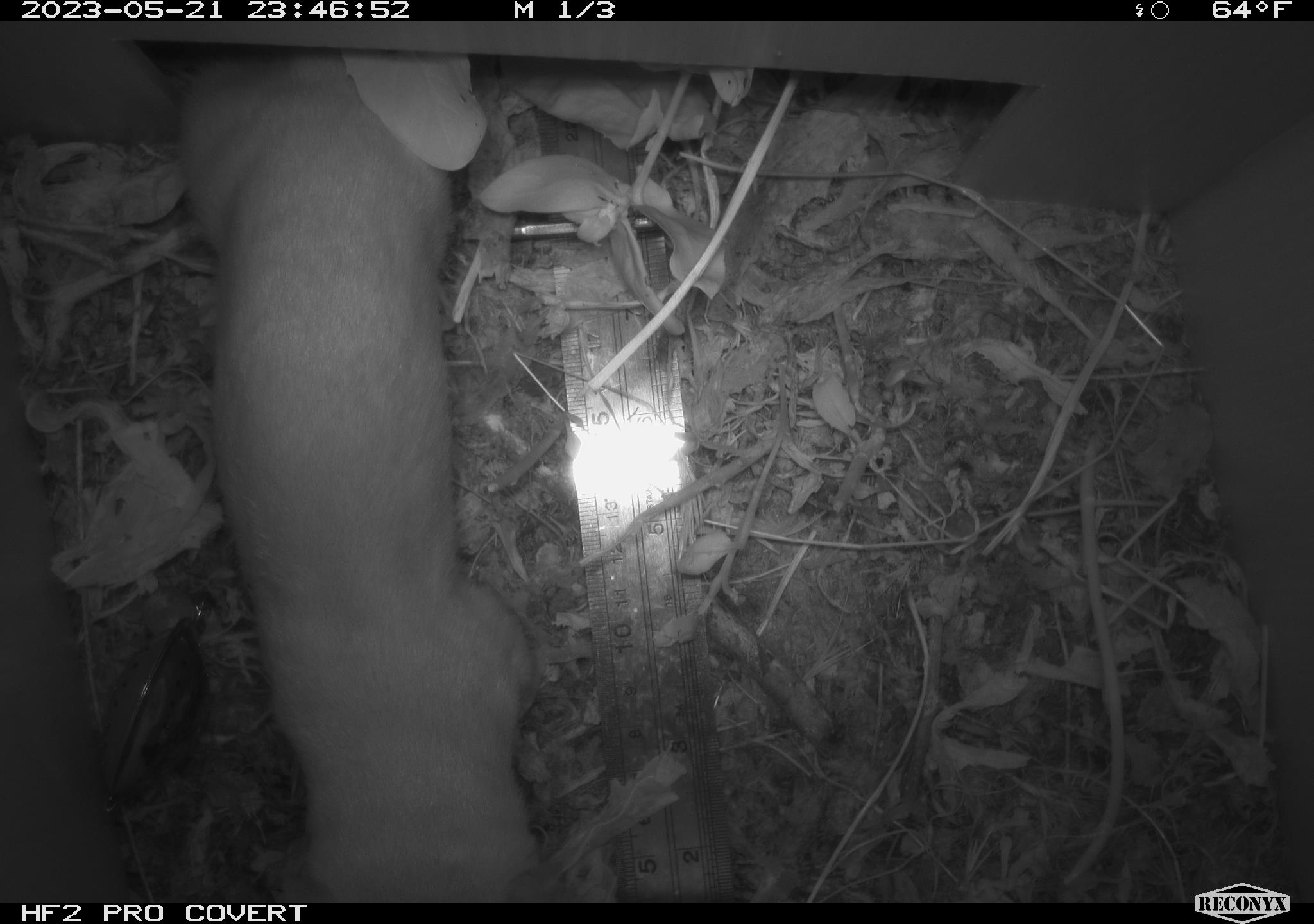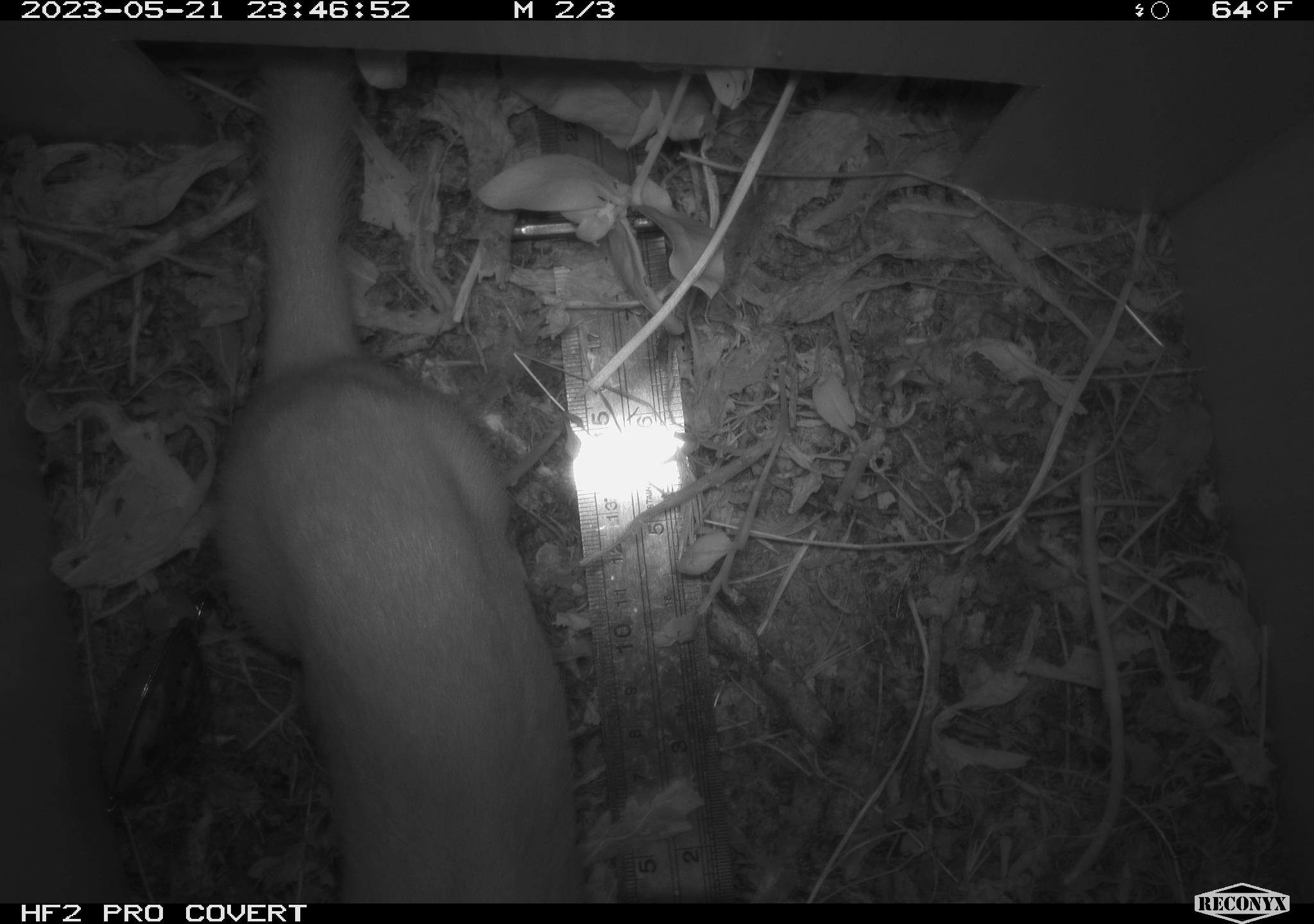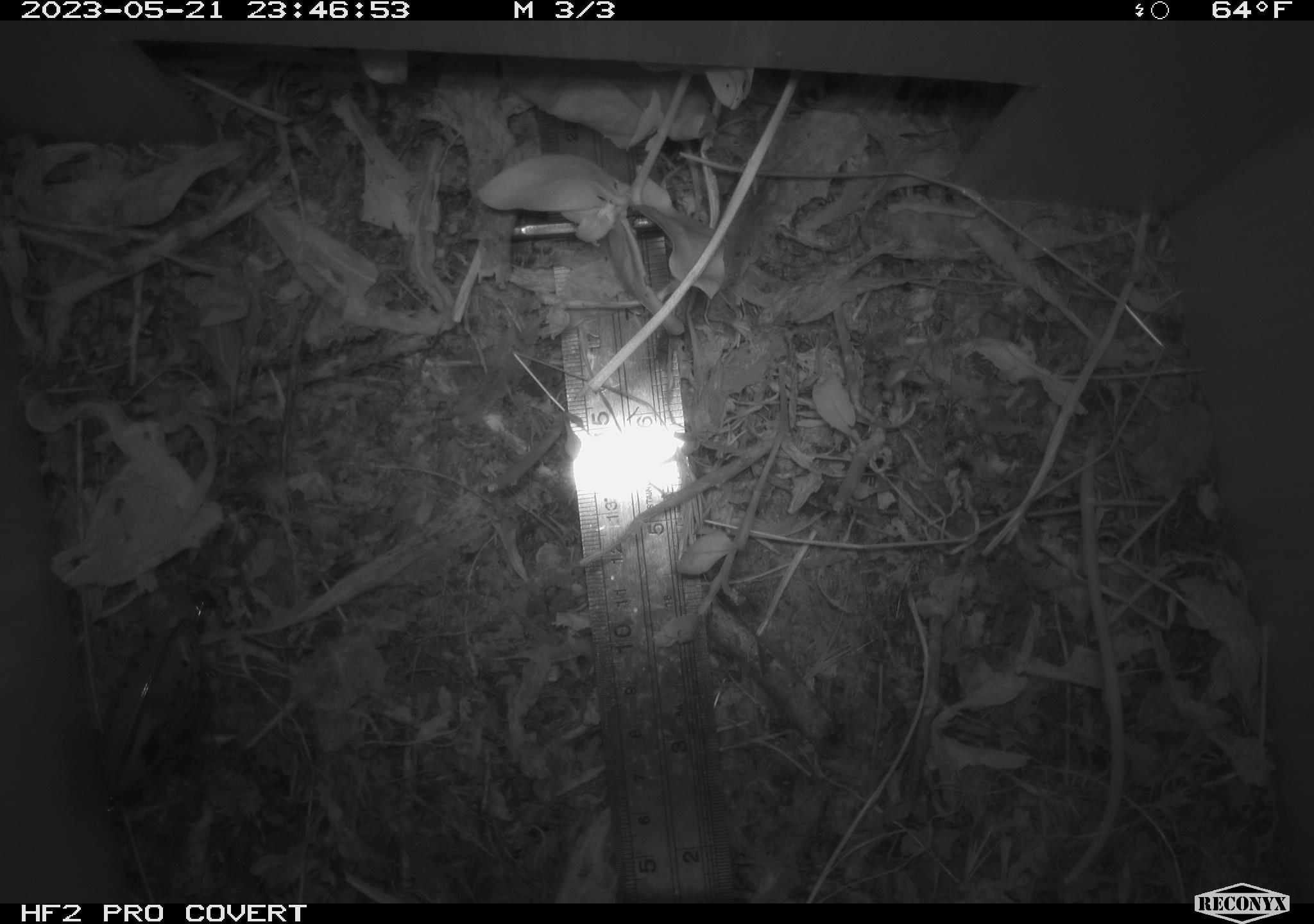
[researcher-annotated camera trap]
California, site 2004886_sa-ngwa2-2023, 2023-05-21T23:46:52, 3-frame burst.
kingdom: Animalia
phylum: Chordata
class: Mammalia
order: Carnivora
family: Mustelidae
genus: Neogale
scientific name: Neogale frenata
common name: long-tailed weasel